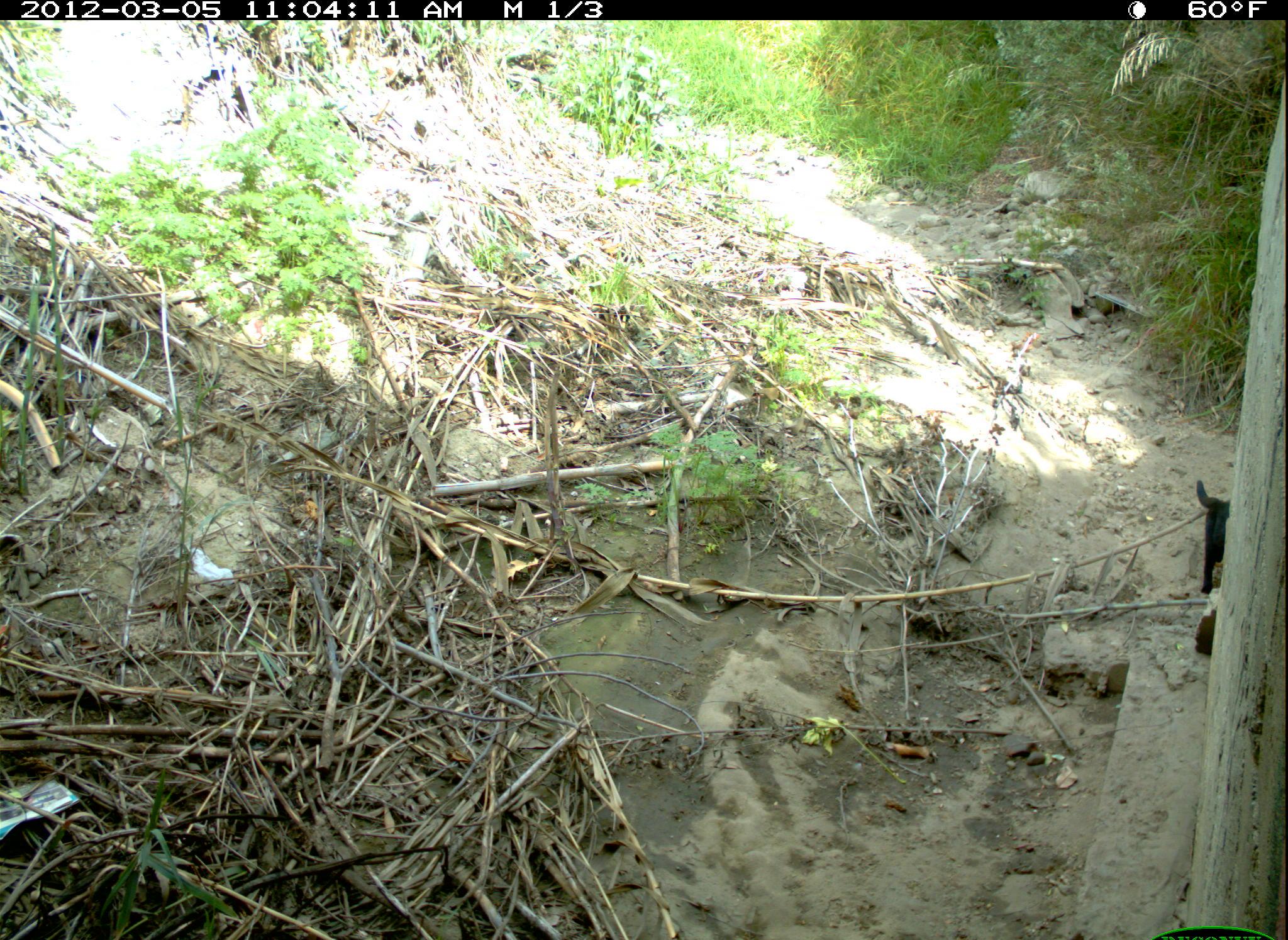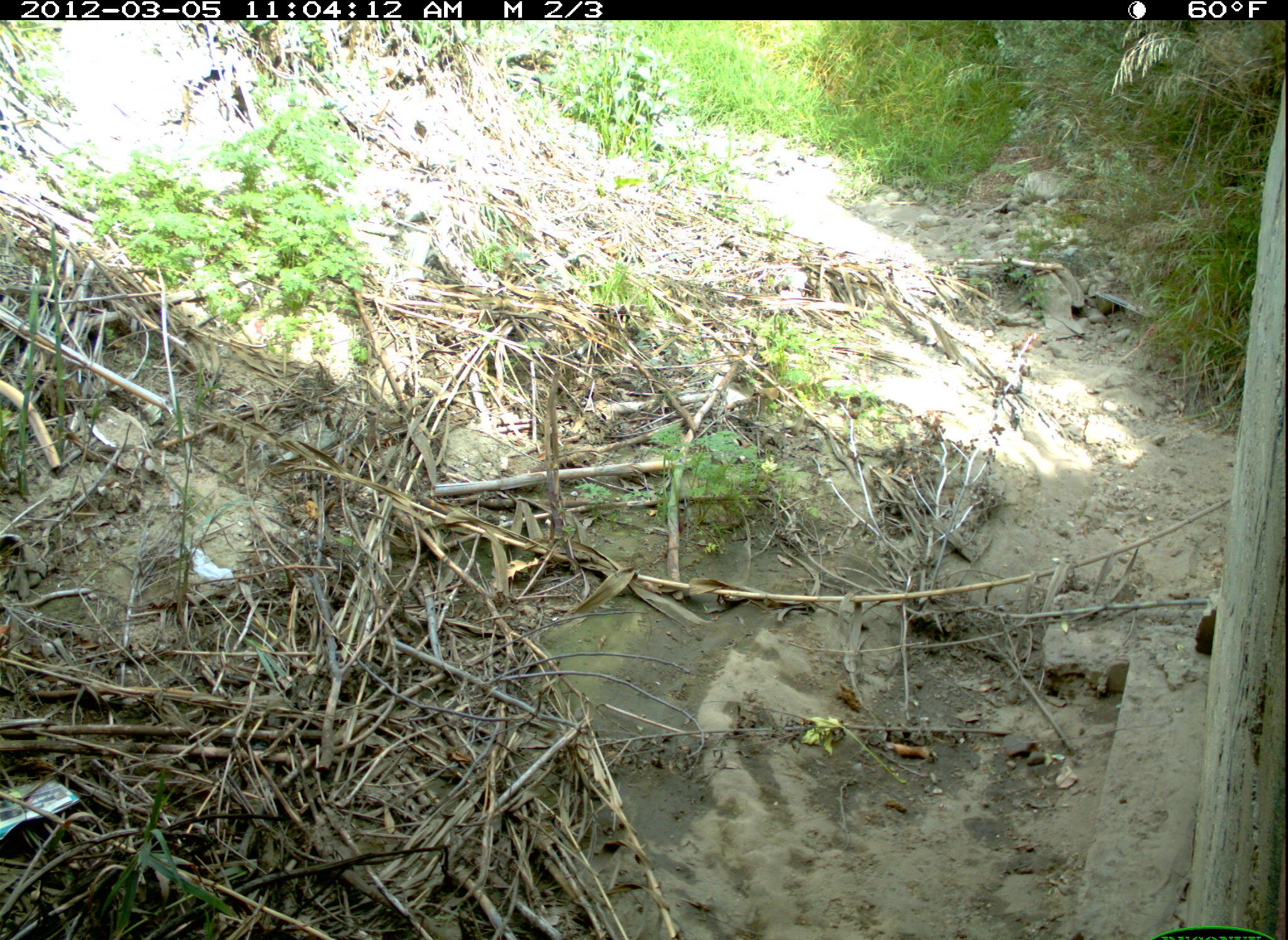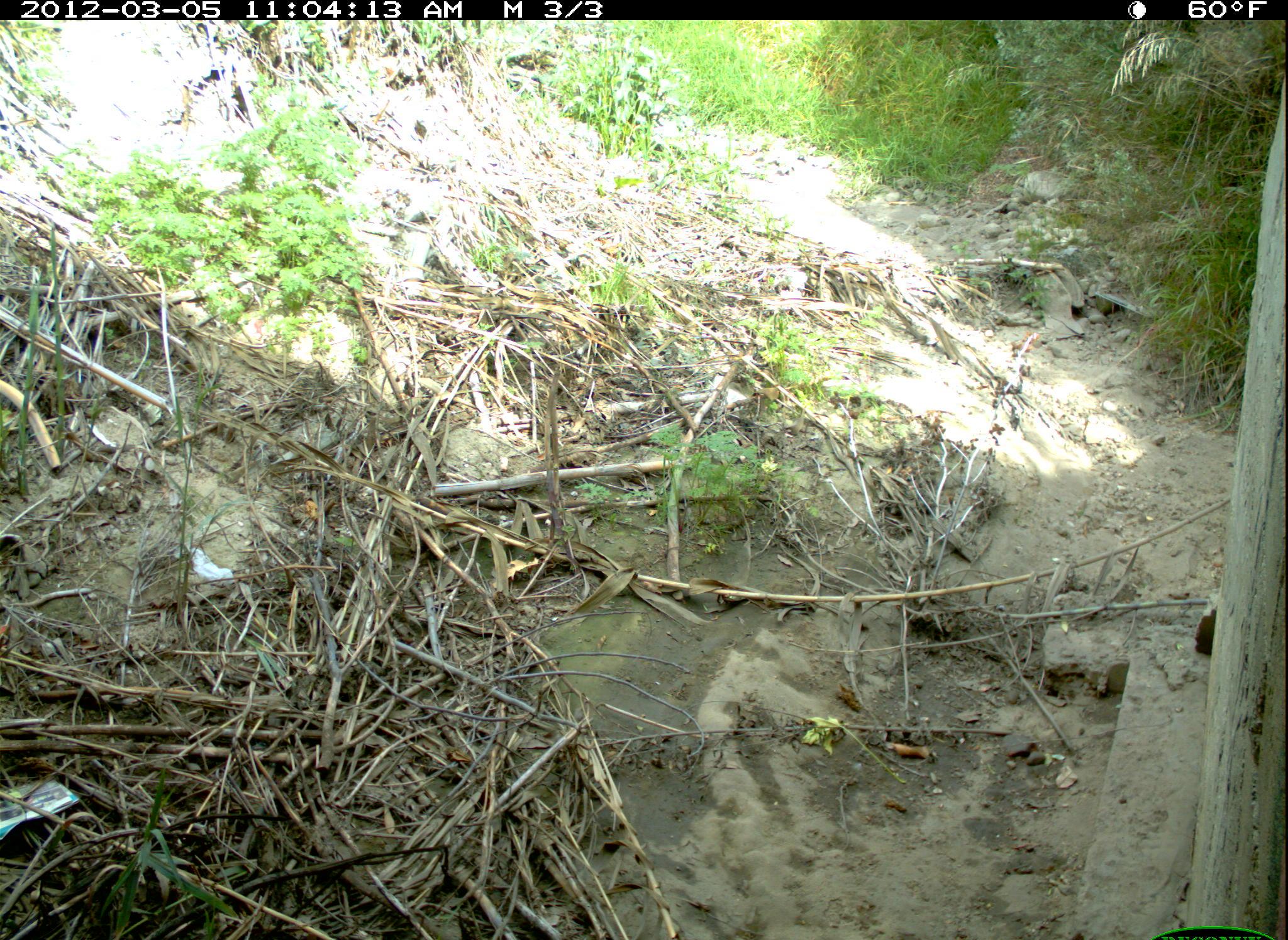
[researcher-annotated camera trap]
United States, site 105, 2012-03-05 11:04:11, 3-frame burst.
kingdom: Animalia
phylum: Chordata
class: Mammalia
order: Carnivora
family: Felidae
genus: Felis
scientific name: Felis catus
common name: cat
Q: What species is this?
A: Cat (Felis catus).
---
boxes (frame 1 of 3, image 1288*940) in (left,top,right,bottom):
cat: (1192,478,1247,599)